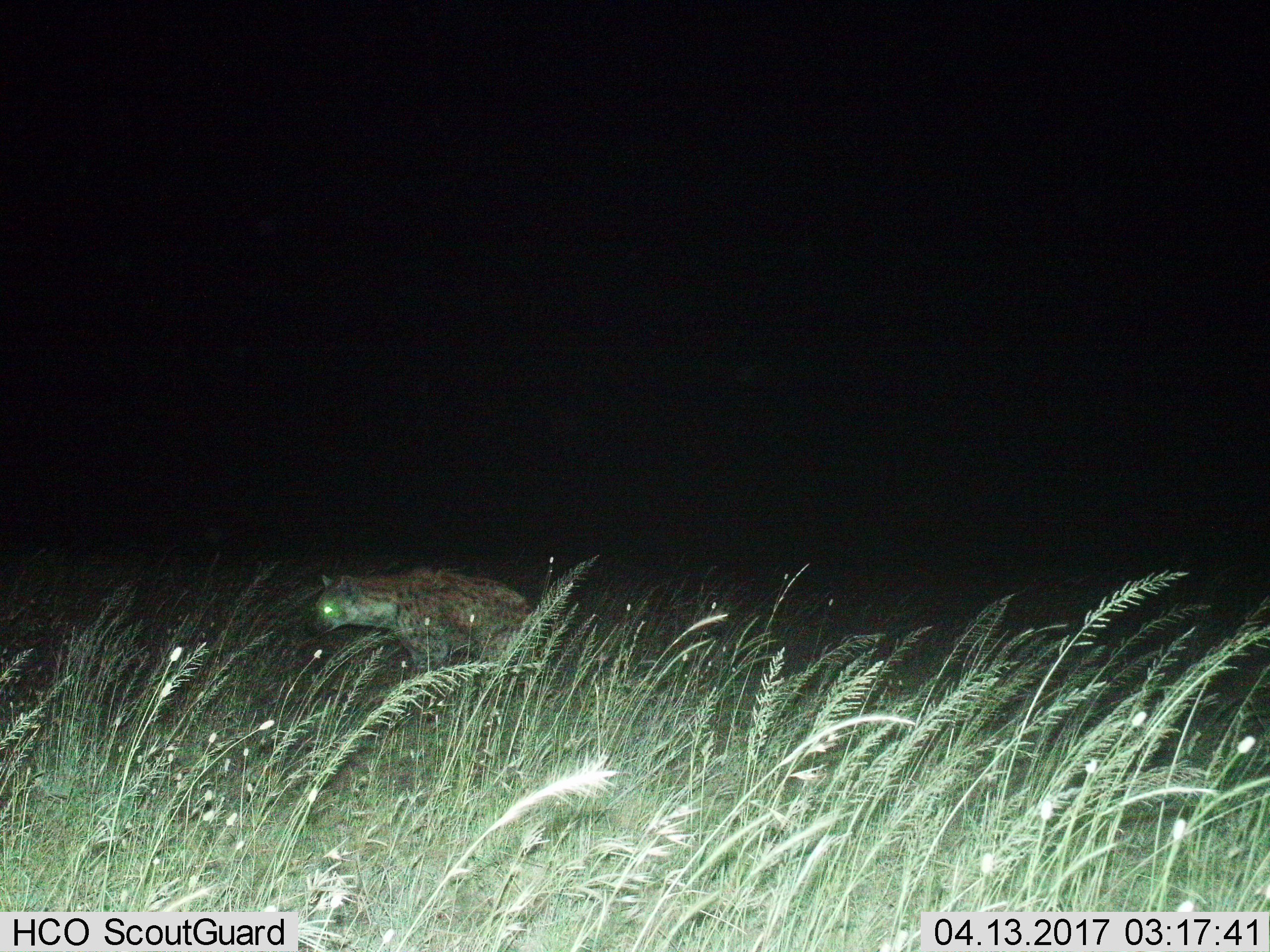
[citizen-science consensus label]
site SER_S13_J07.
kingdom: Animalia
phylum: Chordata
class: Mammalia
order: Carnivora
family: Hyaenidae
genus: Crocuta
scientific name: Crocuta crocuta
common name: spotted hyena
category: hyenaspotted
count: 1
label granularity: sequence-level